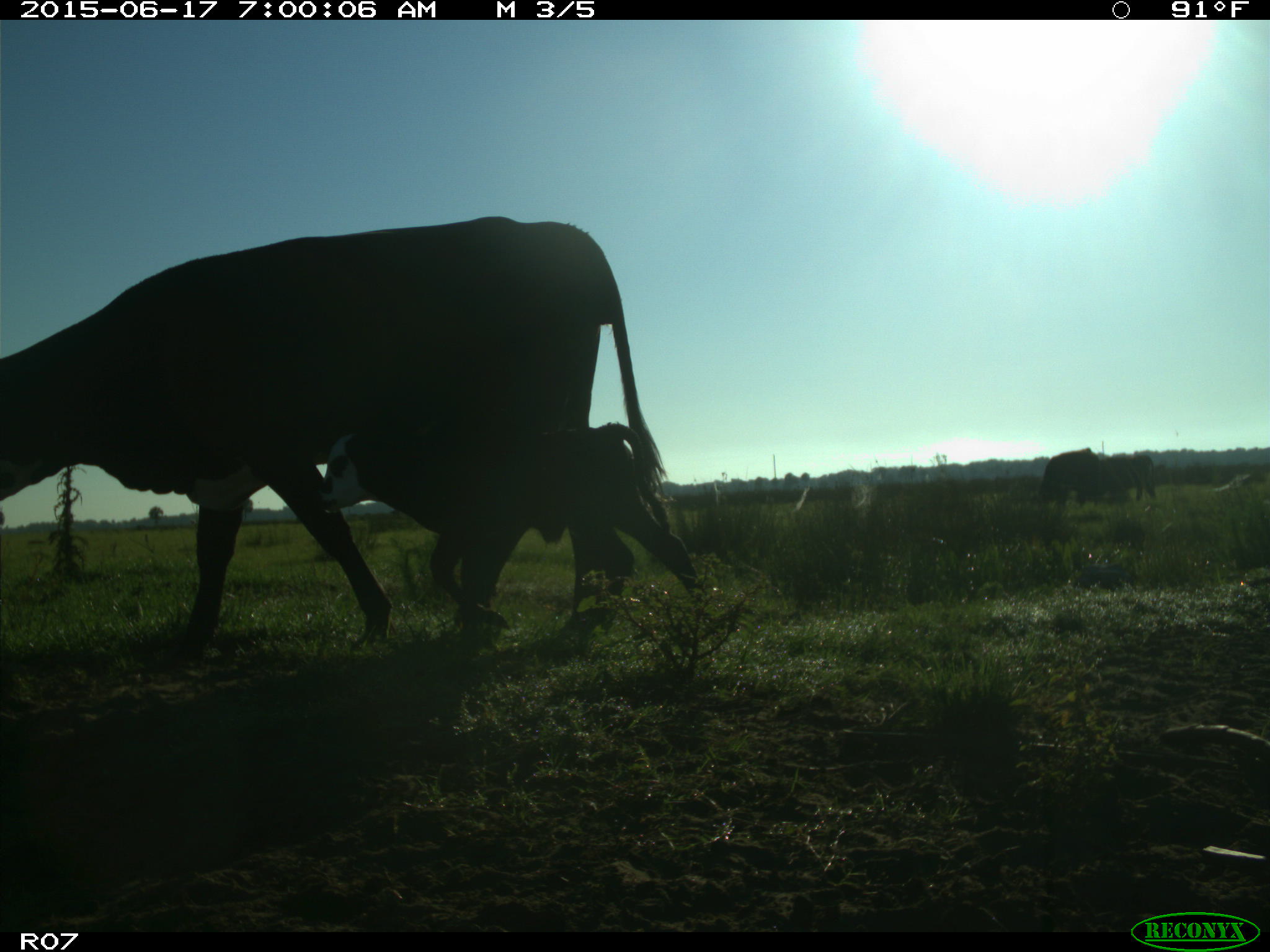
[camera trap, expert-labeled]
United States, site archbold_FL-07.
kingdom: Animalia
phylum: Chordata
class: Mammalia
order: Artiodactyla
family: Bovidae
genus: Bos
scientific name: Bos taurus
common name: domestic cow